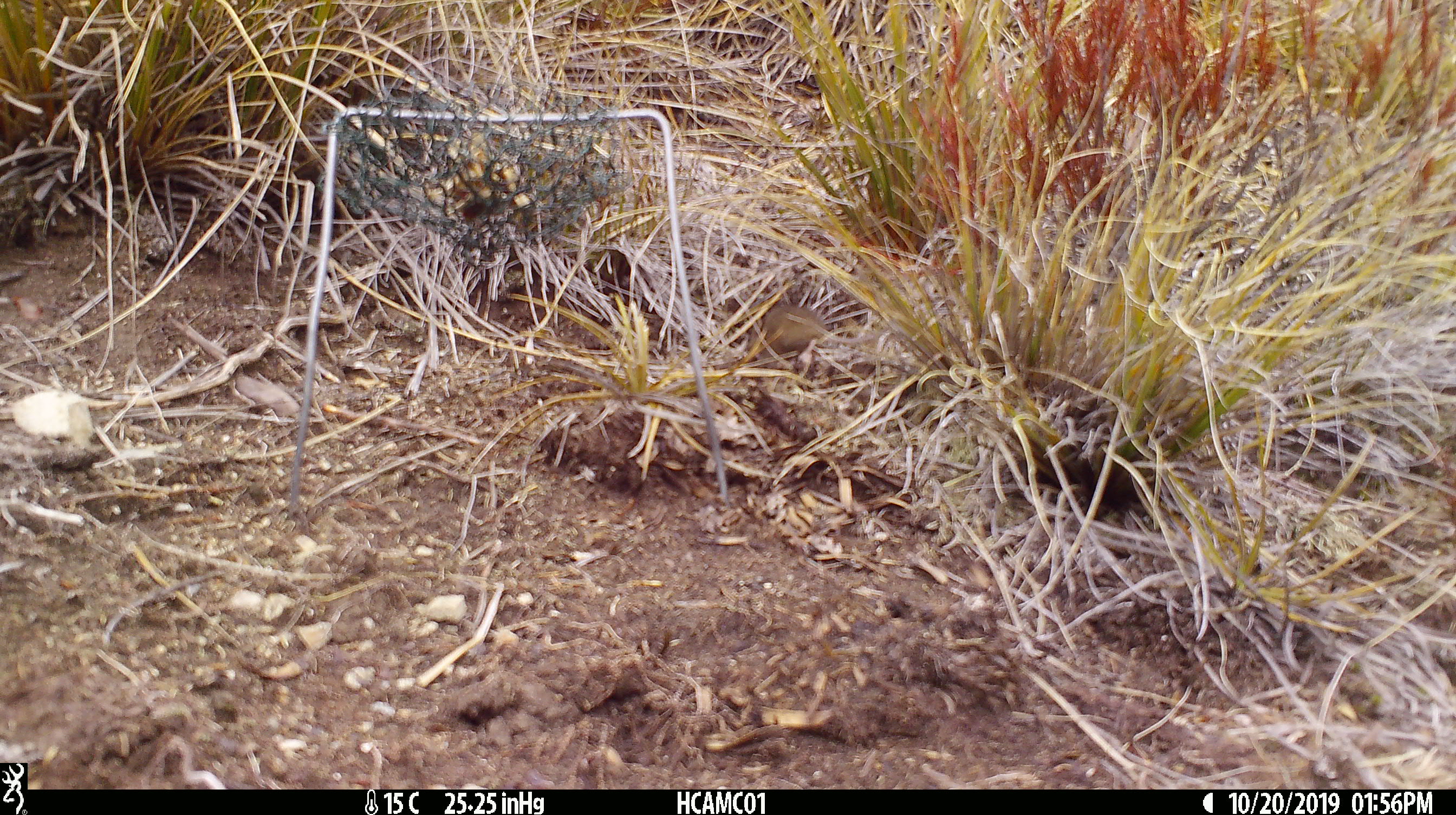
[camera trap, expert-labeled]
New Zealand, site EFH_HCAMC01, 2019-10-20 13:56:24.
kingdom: Animalia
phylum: Chordata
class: Mammalia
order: Rodentia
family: Muridae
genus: Mus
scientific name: Mus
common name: mouse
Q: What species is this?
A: Mouse (Mus).